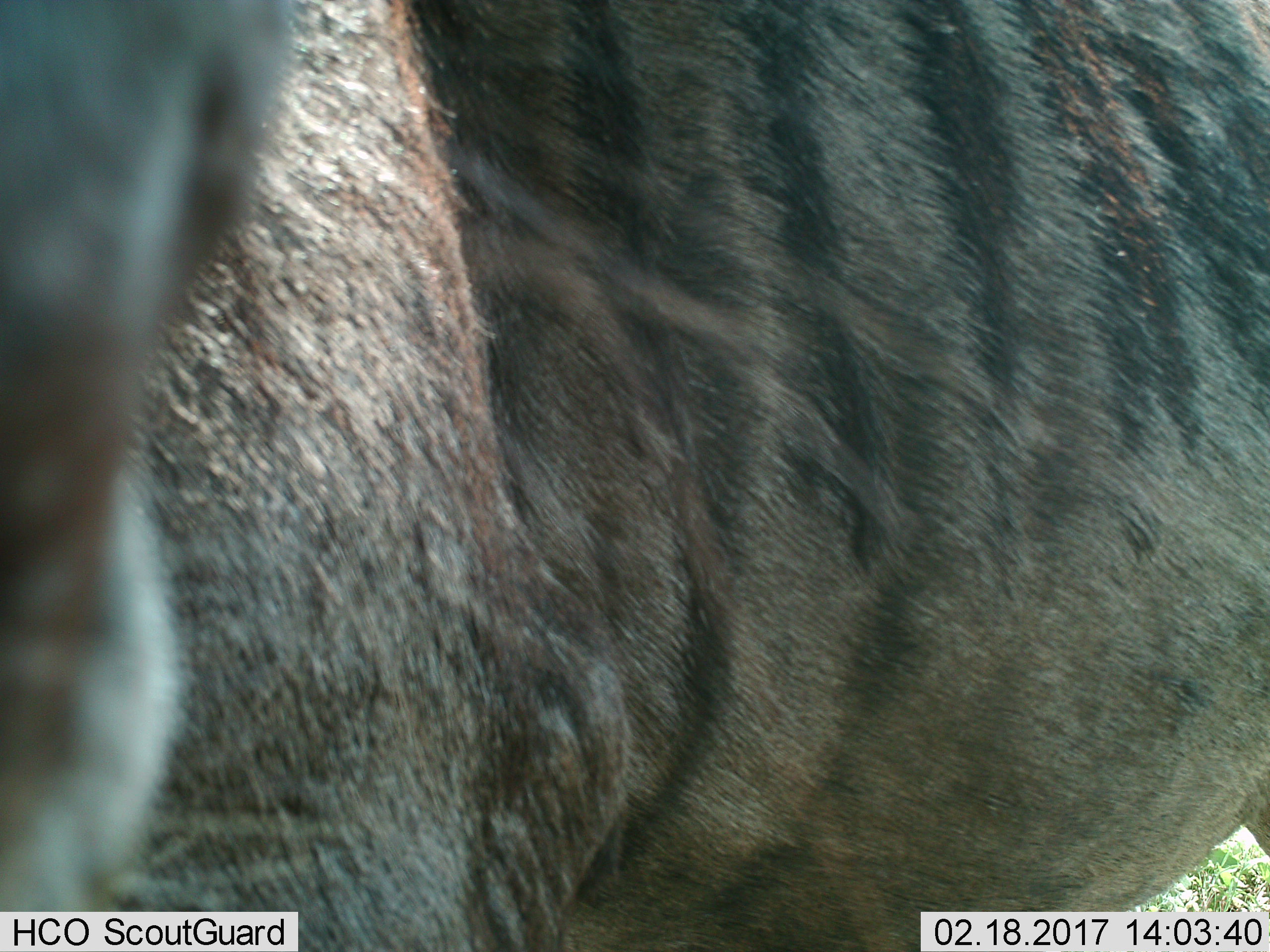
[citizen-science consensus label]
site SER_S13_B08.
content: unidentified animal